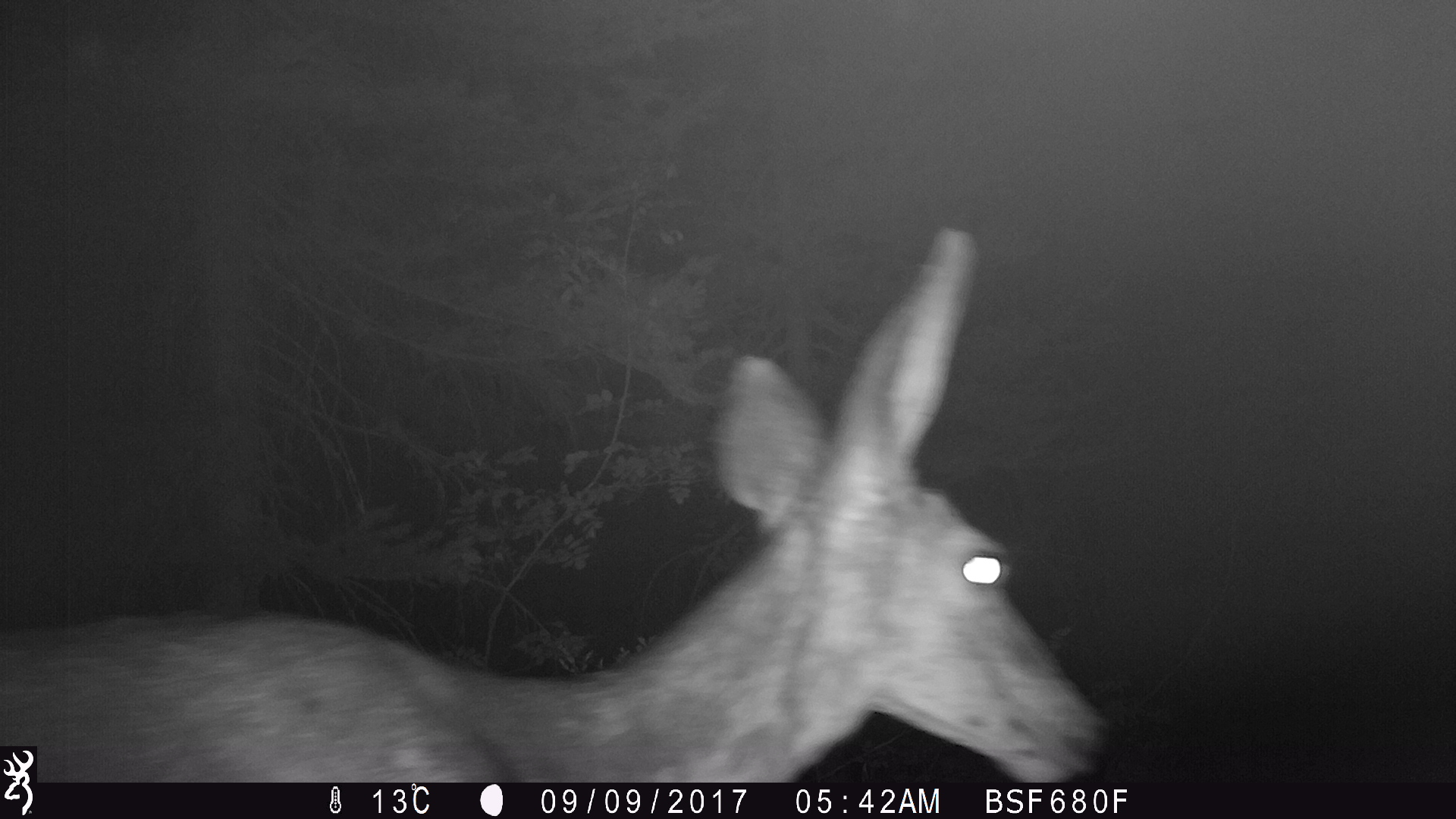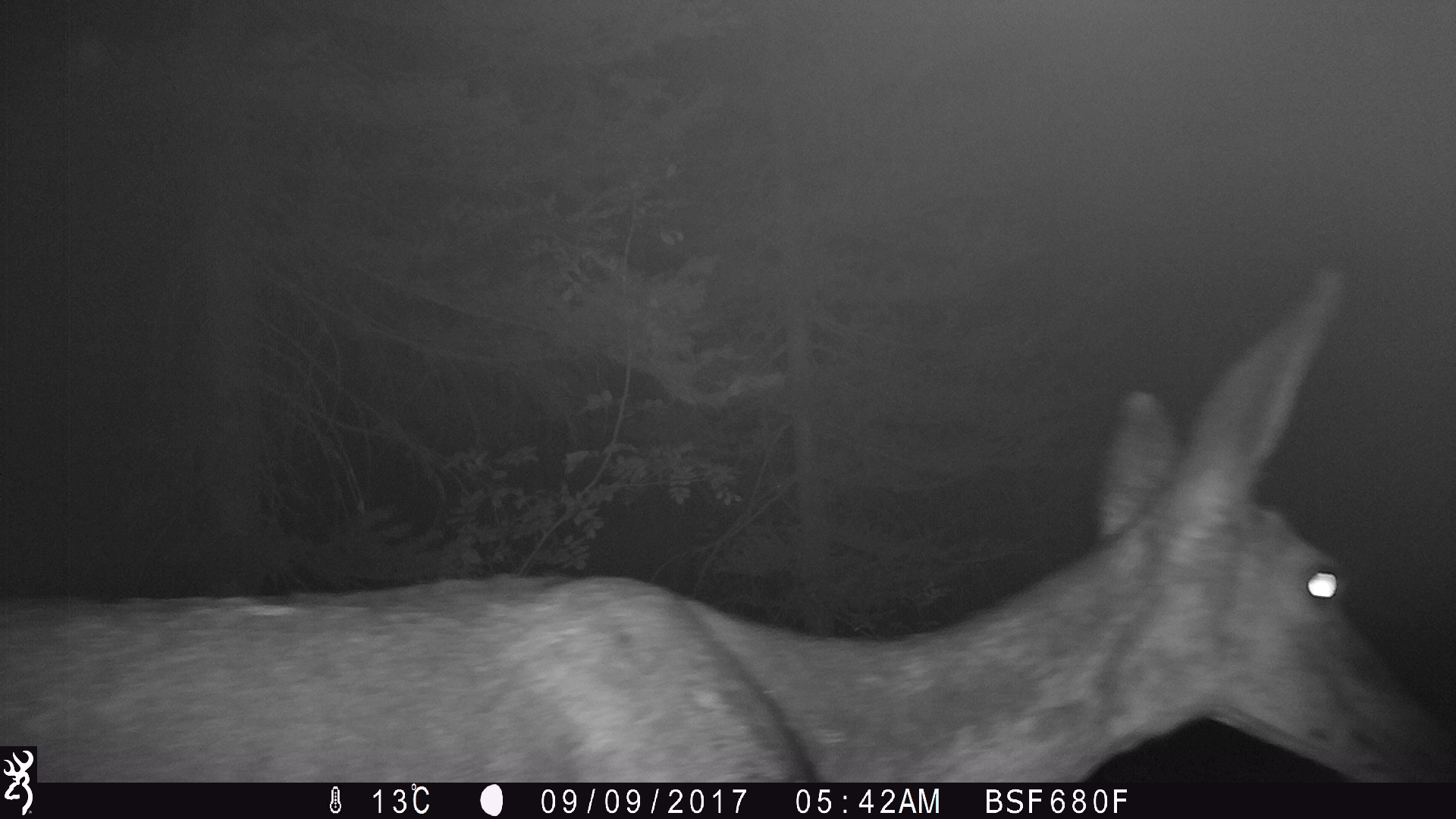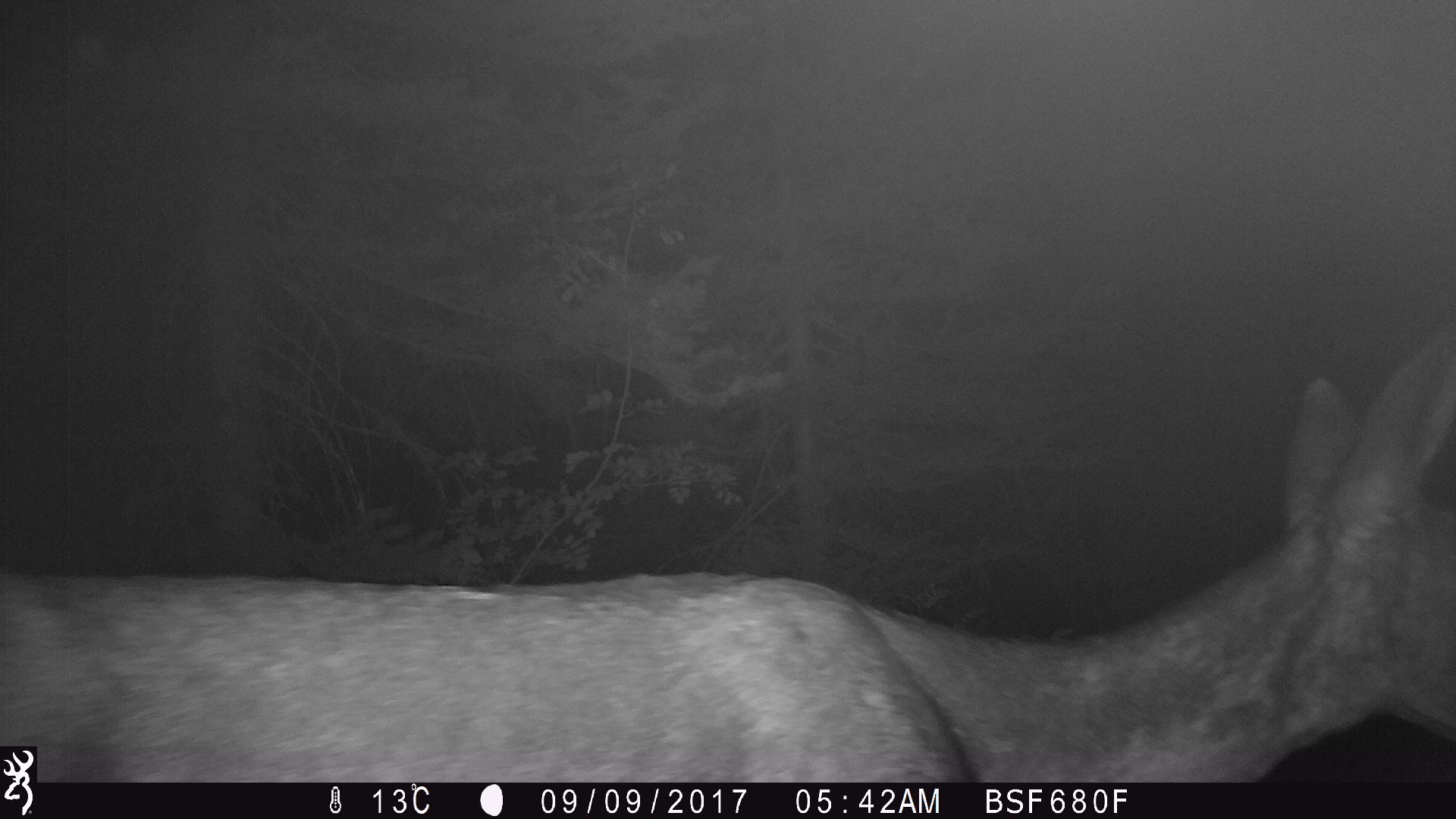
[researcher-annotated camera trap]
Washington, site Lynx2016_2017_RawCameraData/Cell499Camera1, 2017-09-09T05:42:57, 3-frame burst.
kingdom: Animalia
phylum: Chordata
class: Mammalia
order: Artiodactyla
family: Cervidae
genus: Odocoileus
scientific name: Odocoileus hemionus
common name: mule deer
Odocoileus hemionus (mule deer). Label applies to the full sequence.